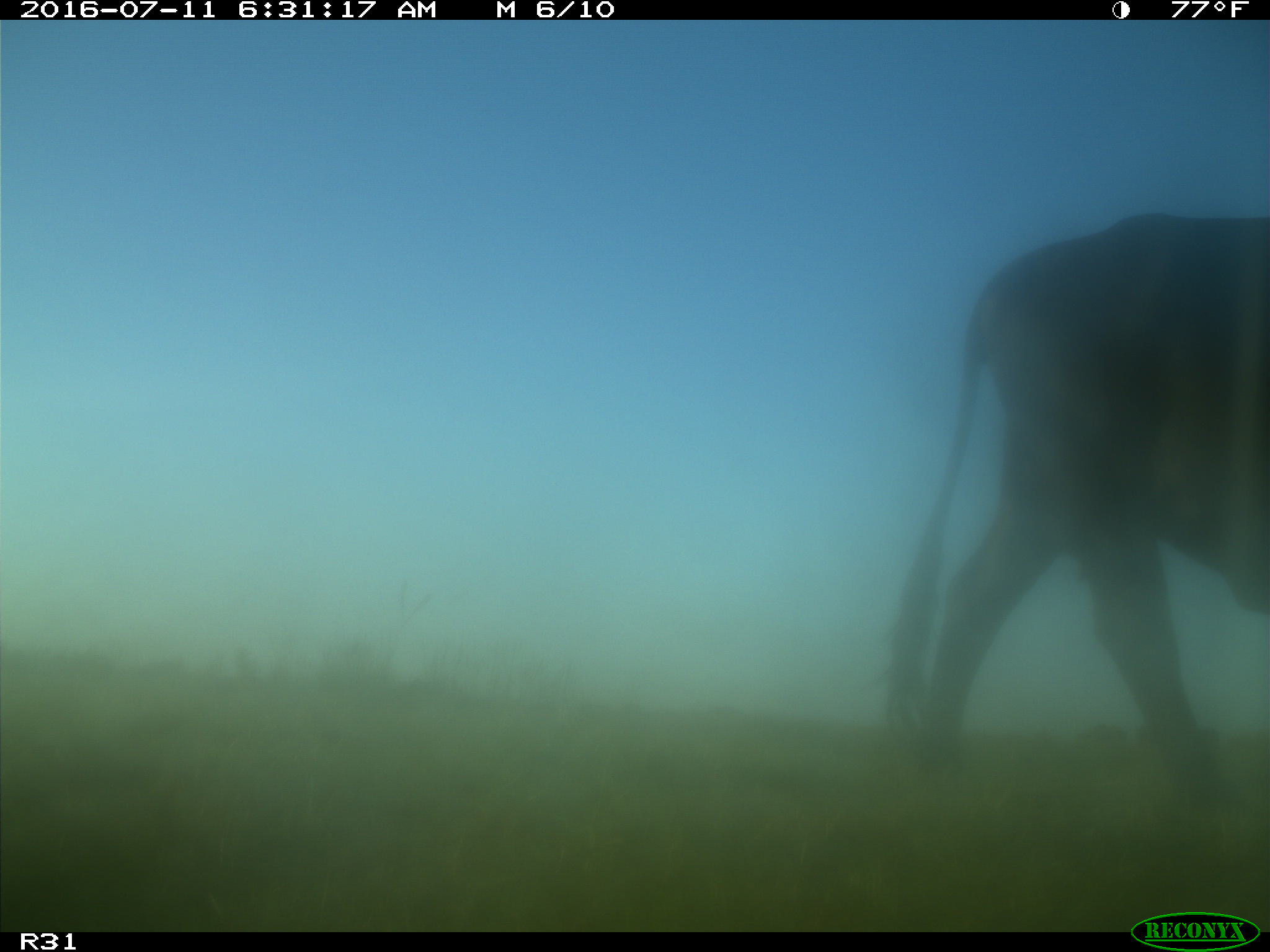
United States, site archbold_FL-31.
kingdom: Animalia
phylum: Chordata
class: Mammalia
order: Artiodactyla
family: Bovidae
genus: Bos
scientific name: Bos taurus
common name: domestic cow